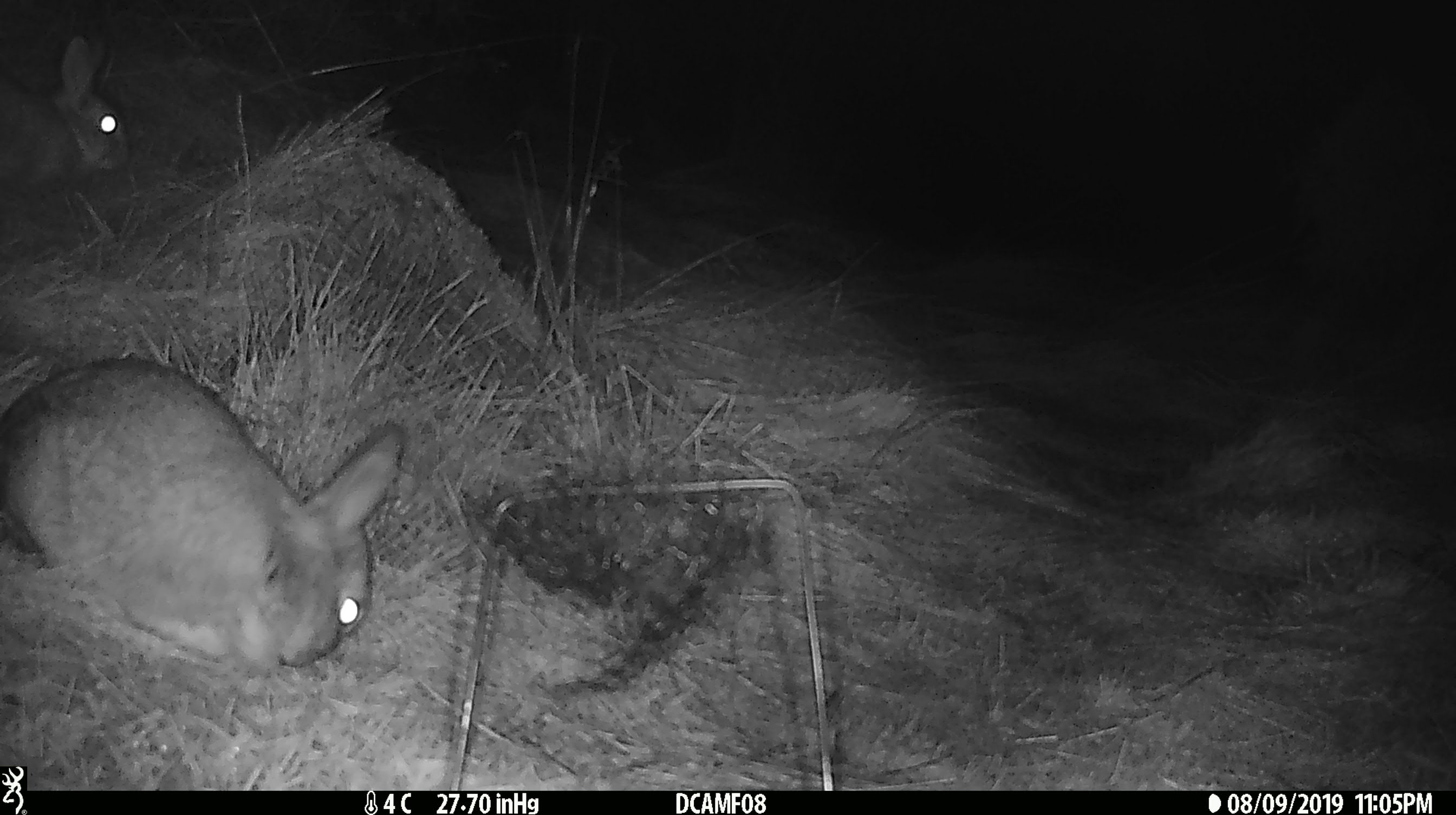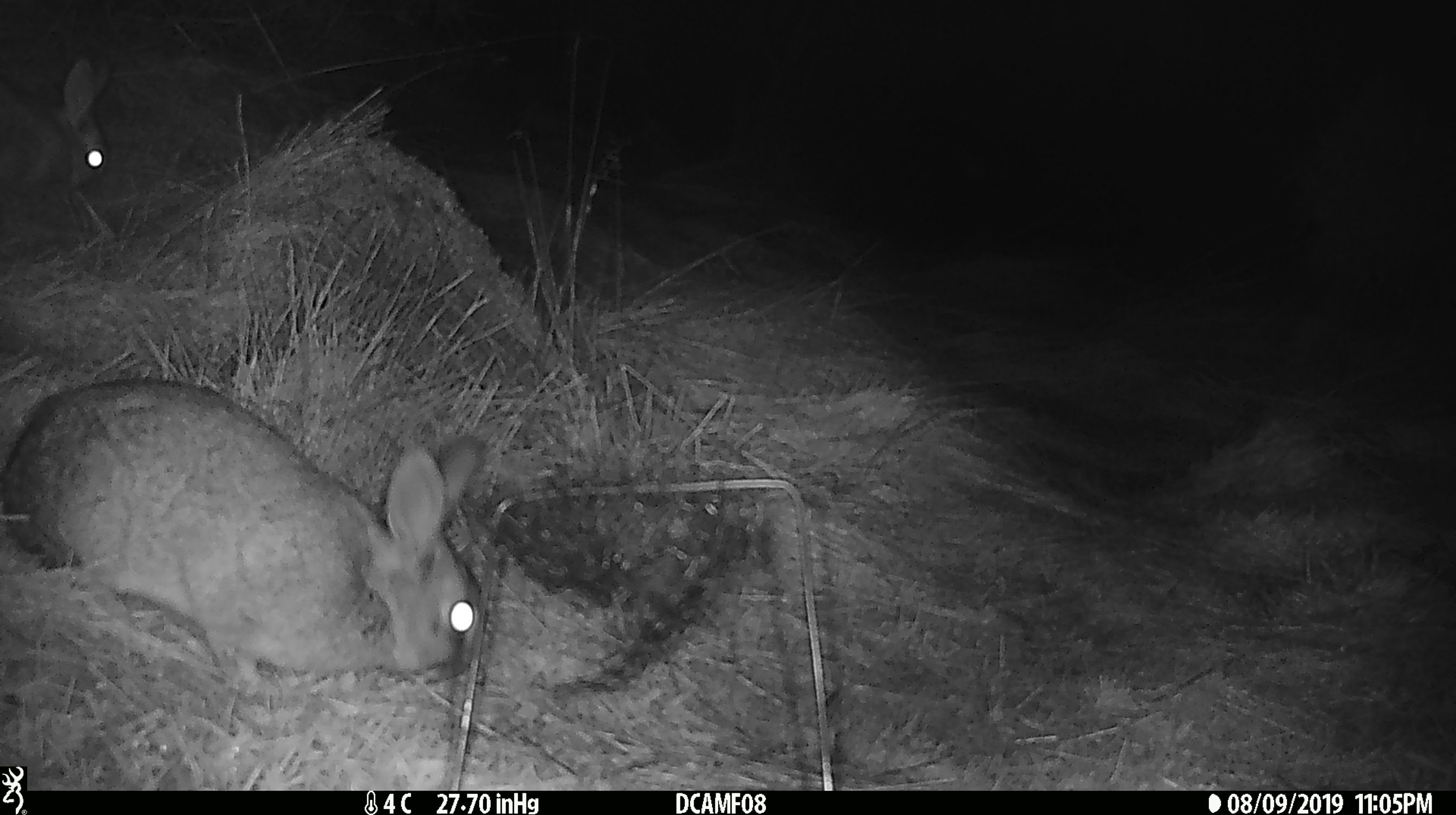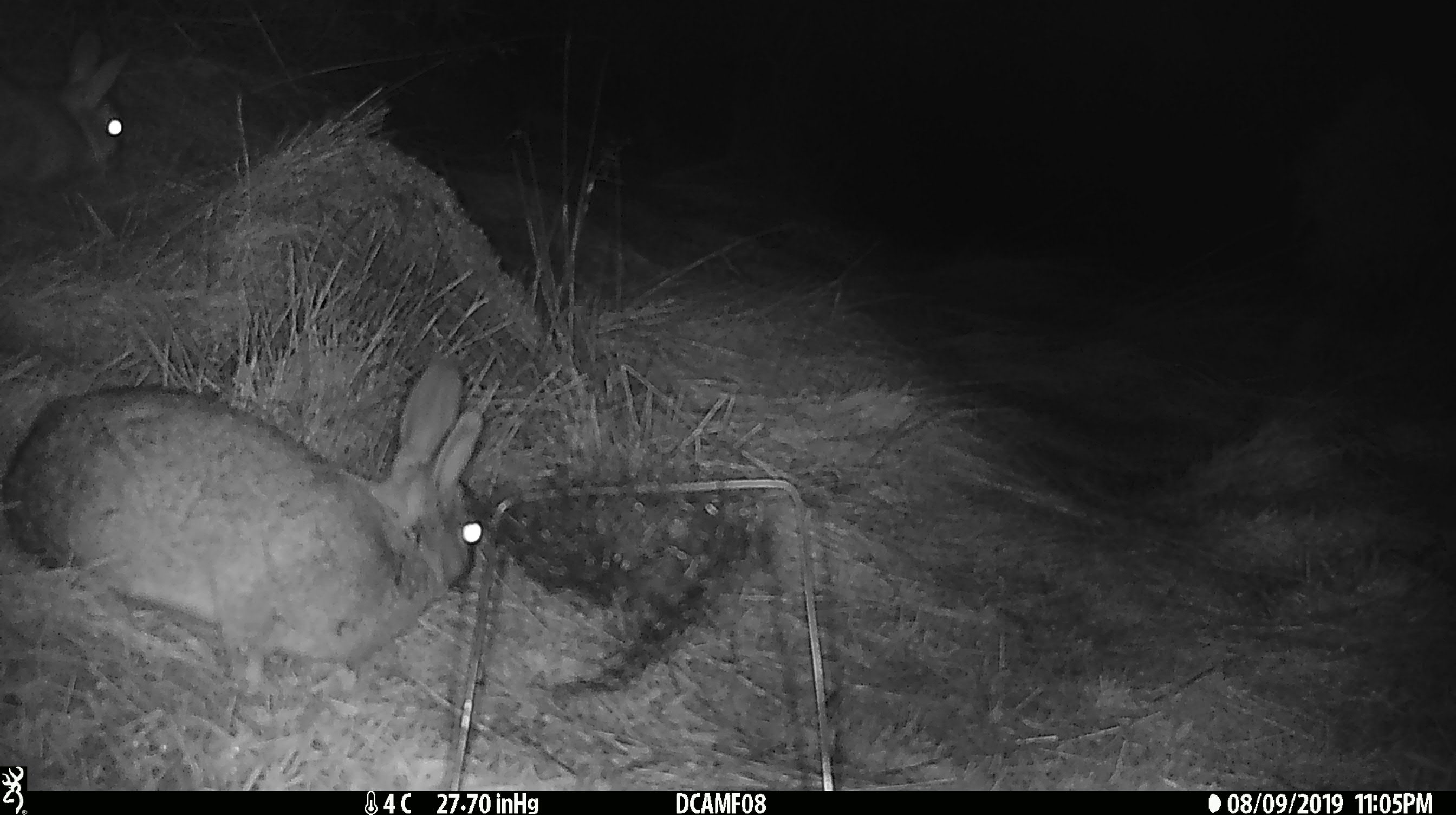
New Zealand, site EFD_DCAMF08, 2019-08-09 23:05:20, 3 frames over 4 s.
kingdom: Animalia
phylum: Chordata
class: Mammalia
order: Lagomorpha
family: Leporidae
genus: Oryctolagus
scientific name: Oryctolagus cuniculus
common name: european rabbit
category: rabbit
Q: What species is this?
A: Rabbit (european rabbit) (Oryctolagus cuniculus).